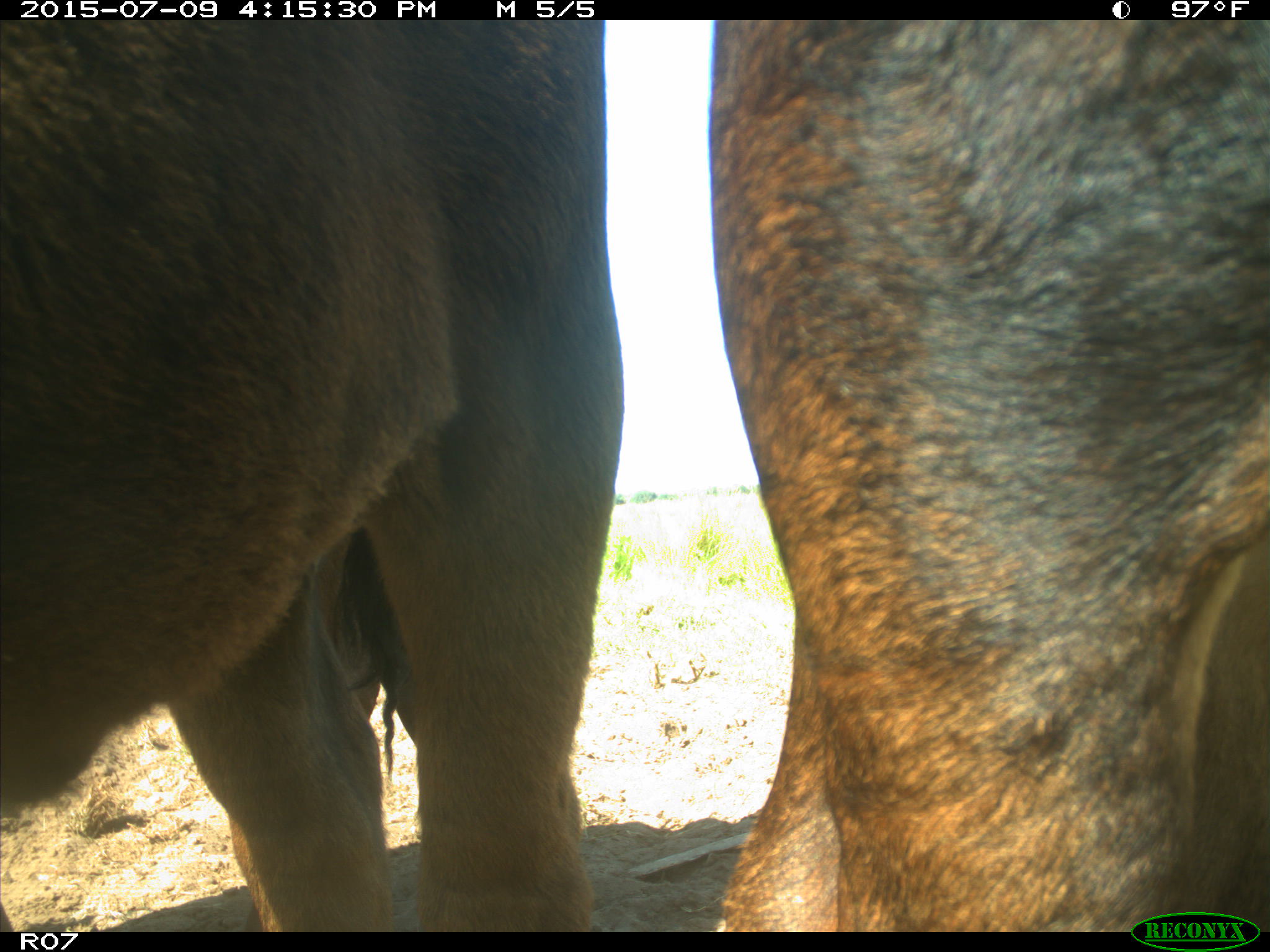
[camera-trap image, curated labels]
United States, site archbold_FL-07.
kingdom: Animalia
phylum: Chordata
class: Mammalia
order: Artiodactyla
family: Bovidae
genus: Bos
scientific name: Bos taurus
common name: domestic cow